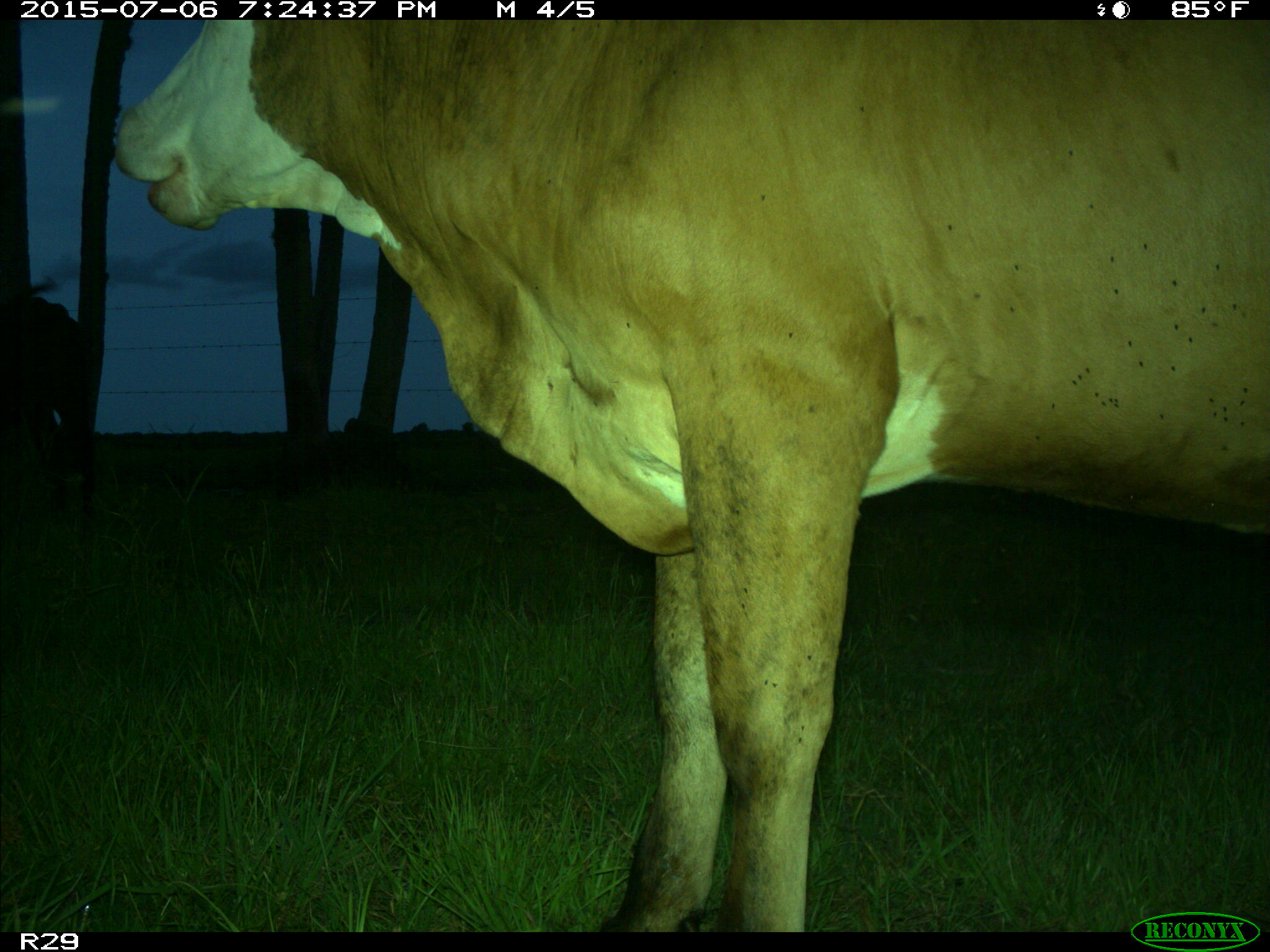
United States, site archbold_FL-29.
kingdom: Animalia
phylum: Chordata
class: Mammalia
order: Artiodactyla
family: Bovidae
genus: Bos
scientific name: Bos taurus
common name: domestic cow